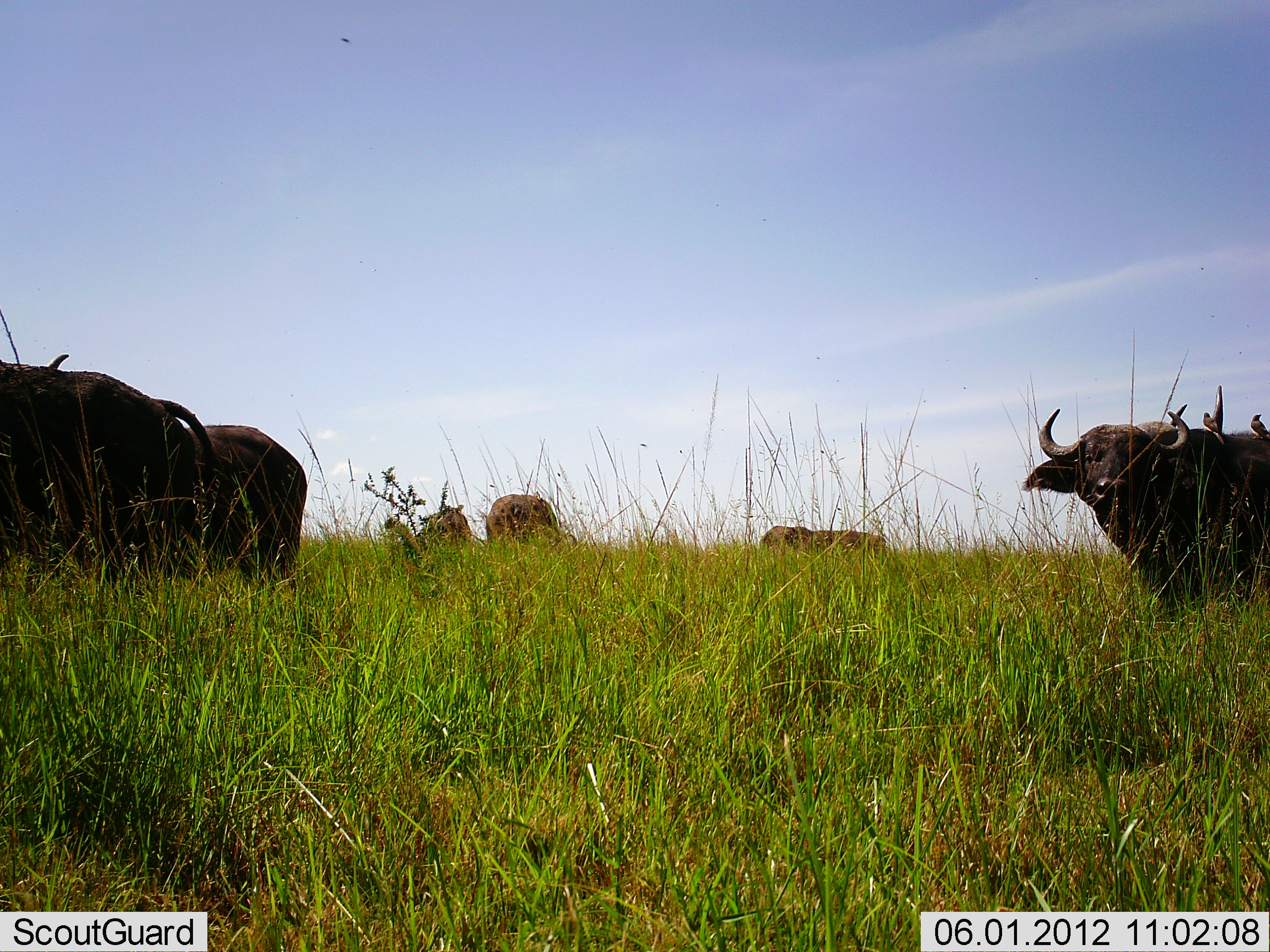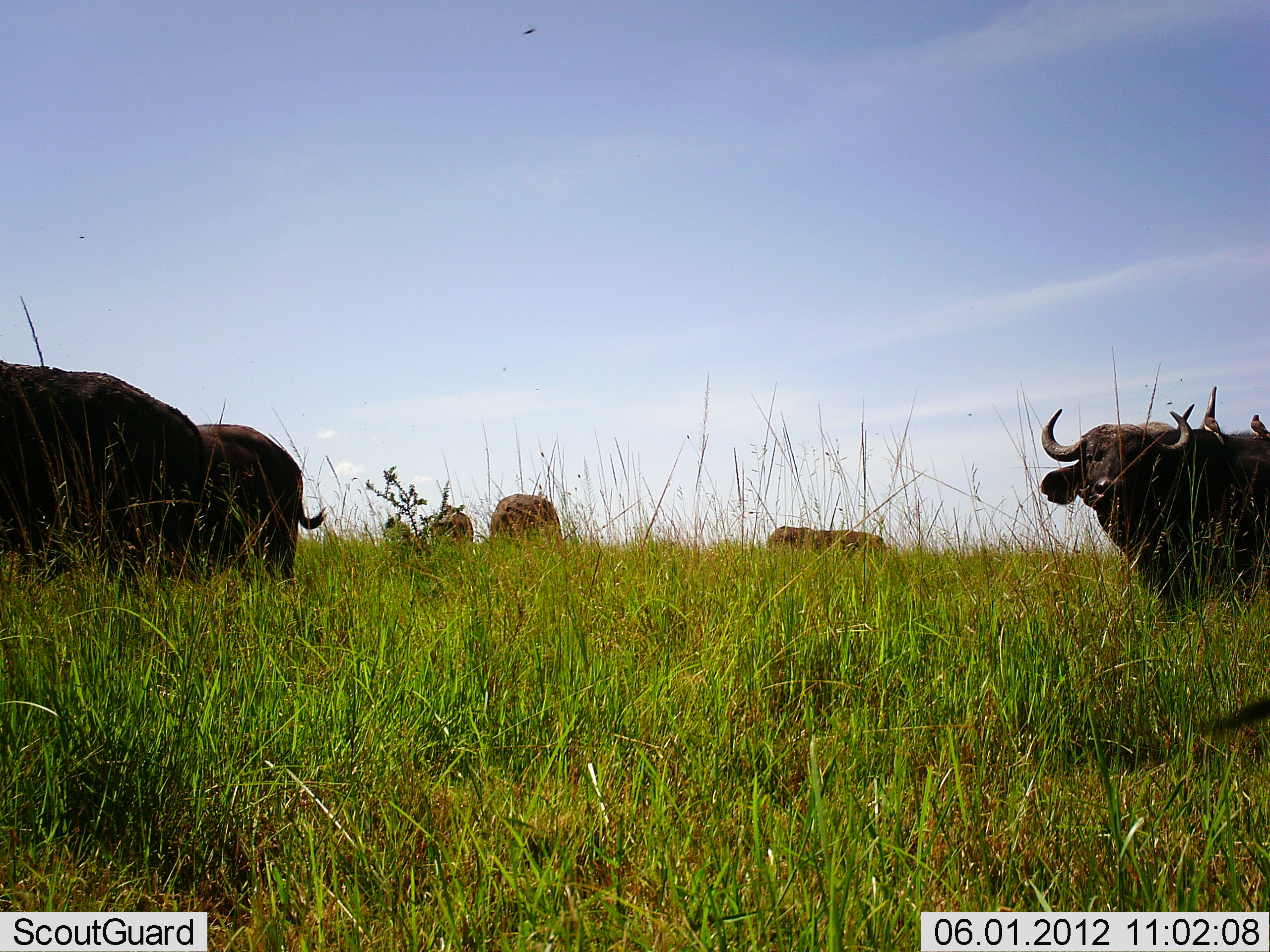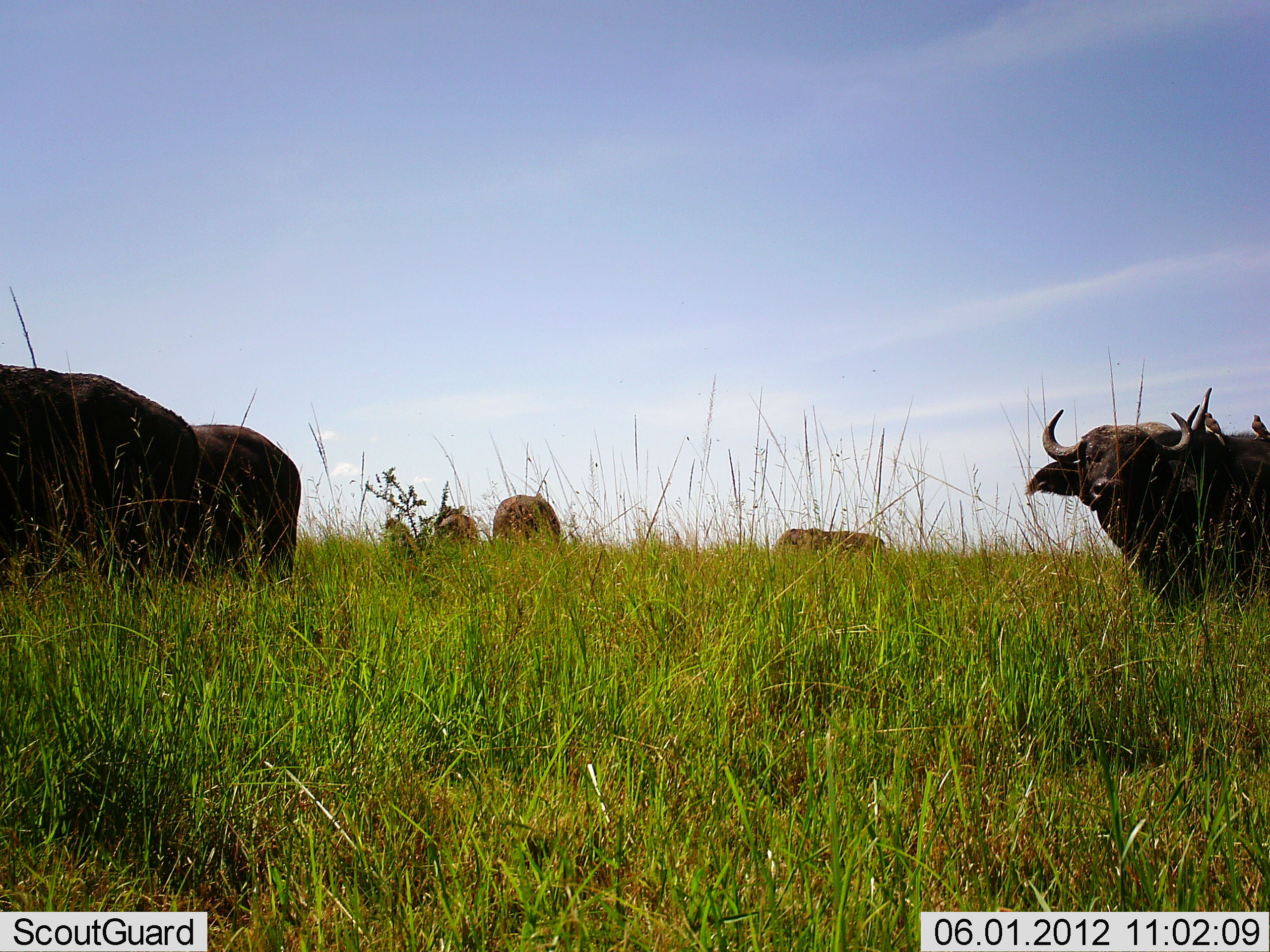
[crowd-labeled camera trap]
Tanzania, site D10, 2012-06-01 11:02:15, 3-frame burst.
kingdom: Animalia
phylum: Chordata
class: Mammalia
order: Artiodactyla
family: Bovidae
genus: Syncerus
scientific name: Syncerus caffer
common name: cape buffalo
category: buffalo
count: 7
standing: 95%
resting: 0%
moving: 11%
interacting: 0%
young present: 5%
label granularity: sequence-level